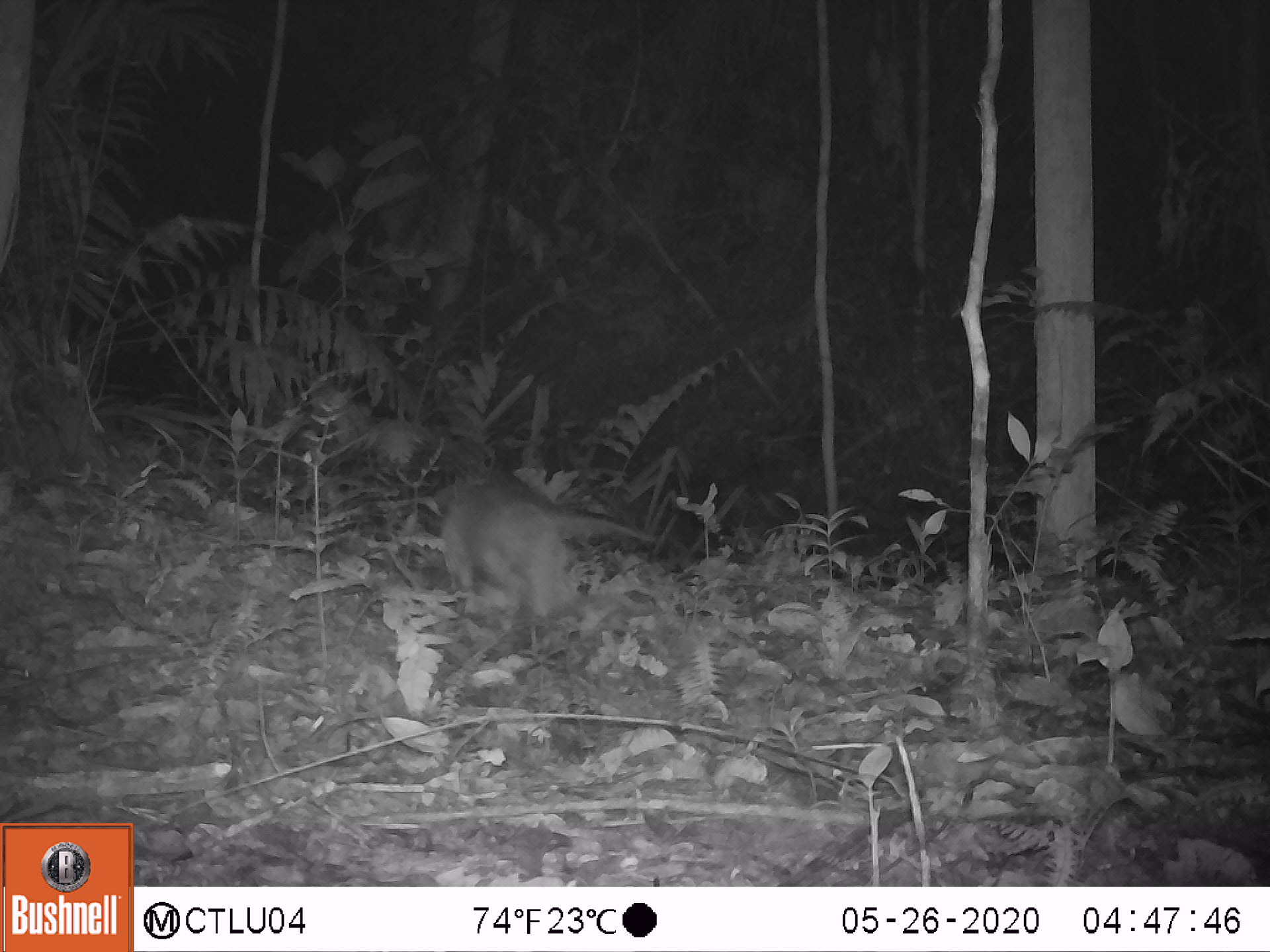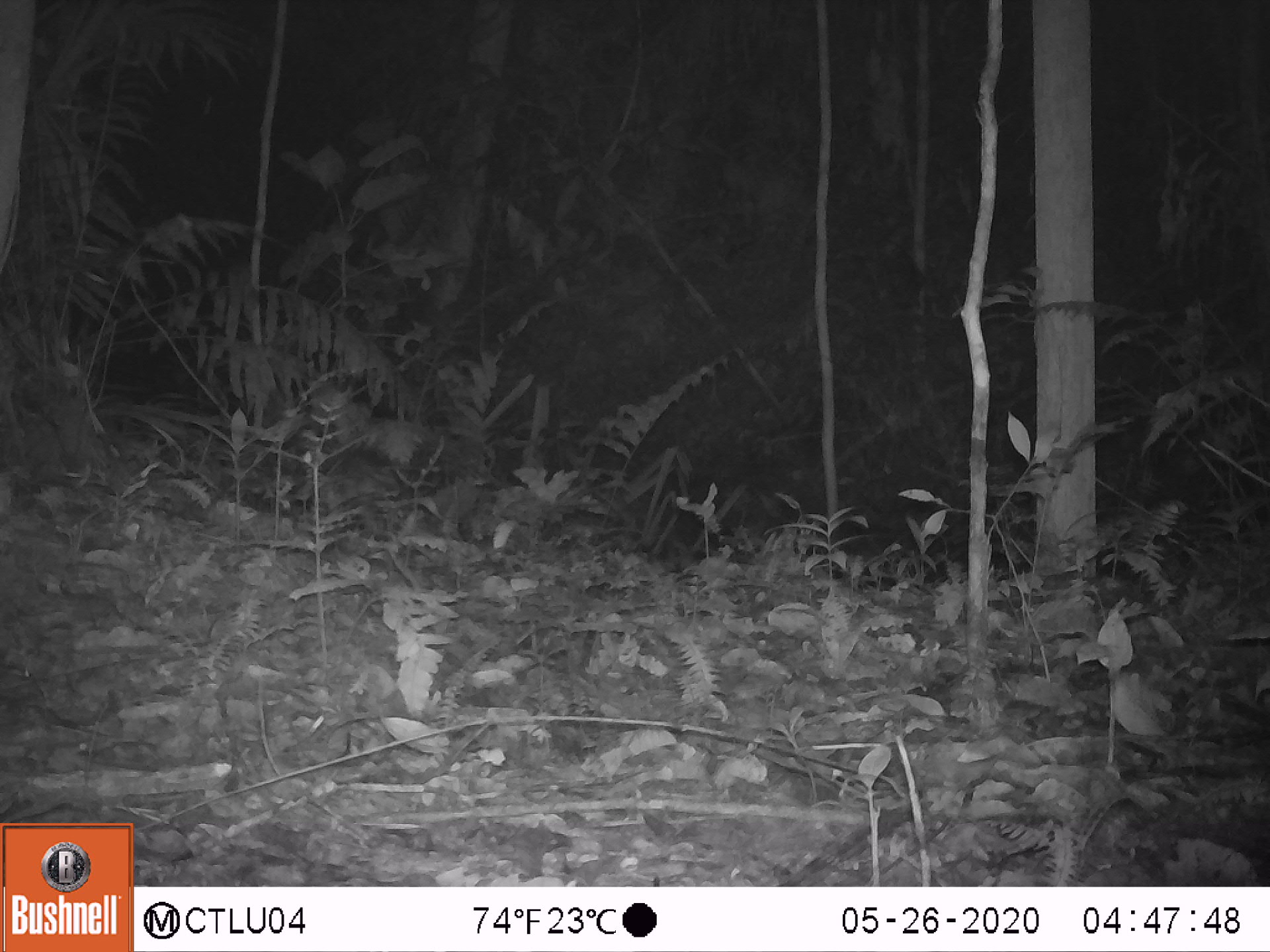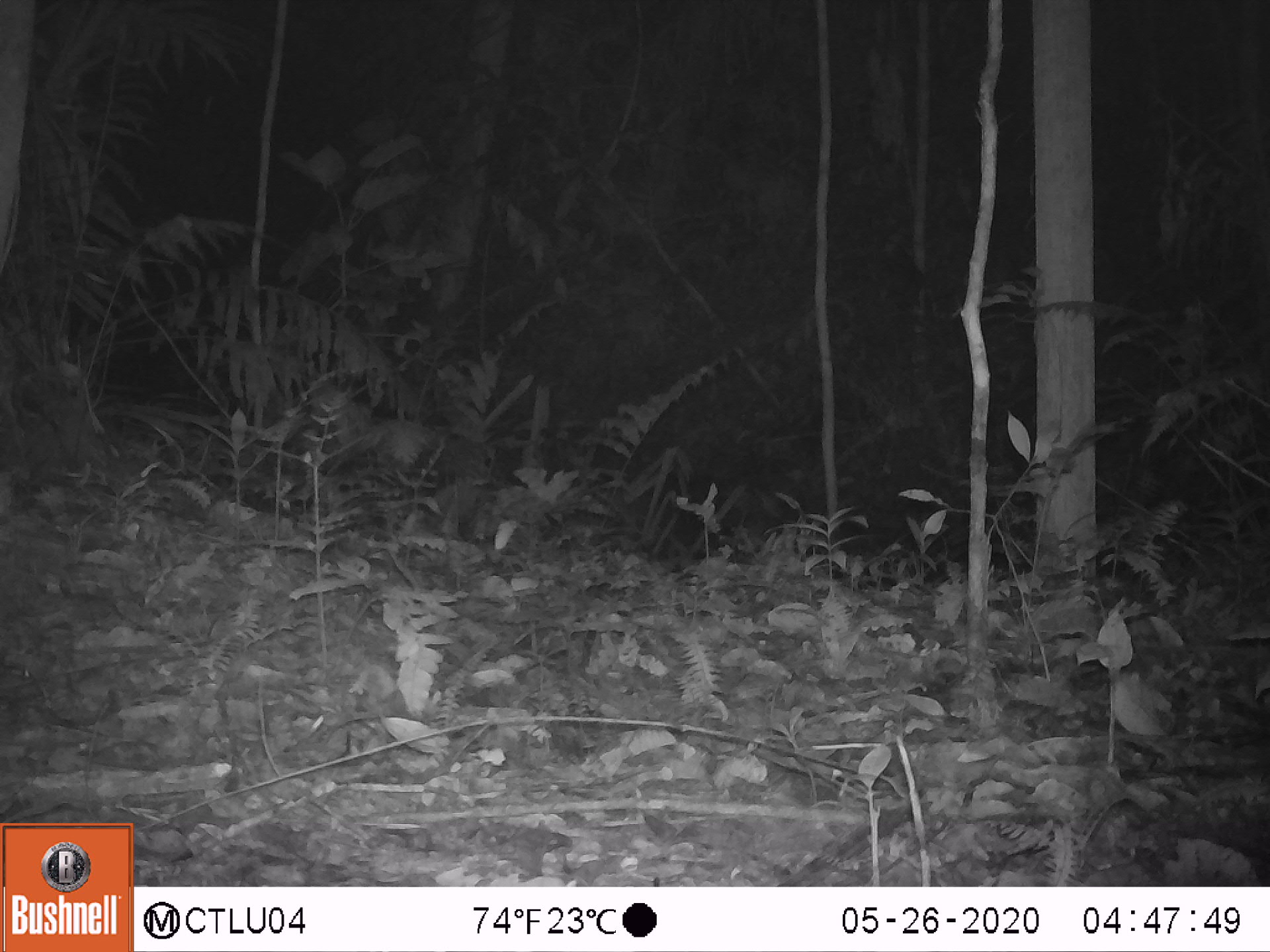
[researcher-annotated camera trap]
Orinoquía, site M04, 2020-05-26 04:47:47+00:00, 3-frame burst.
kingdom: Animalia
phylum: Chordata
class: Mammalia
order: Cingulata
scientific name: Cingulata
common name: armadillo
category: unknown armadillo